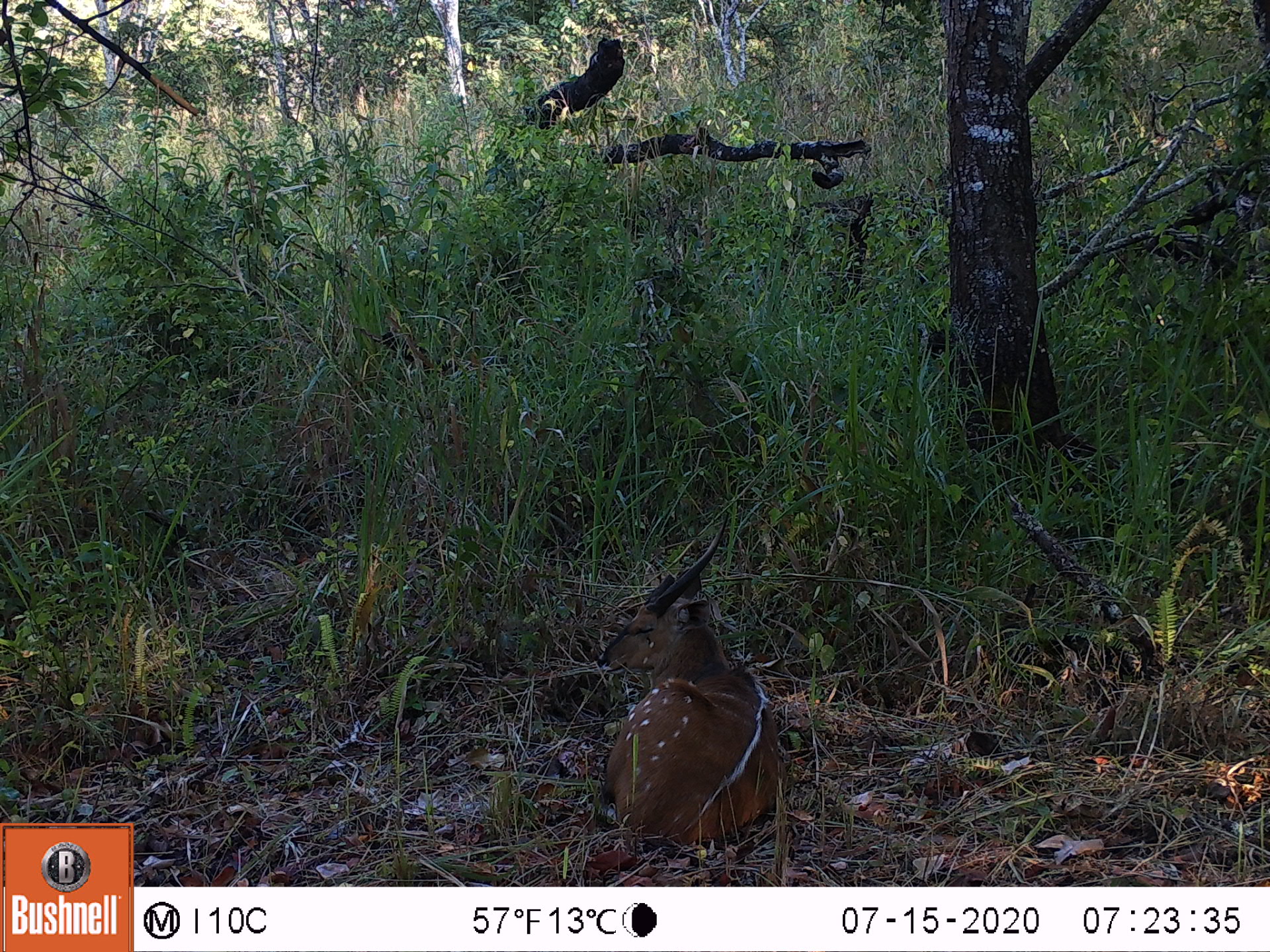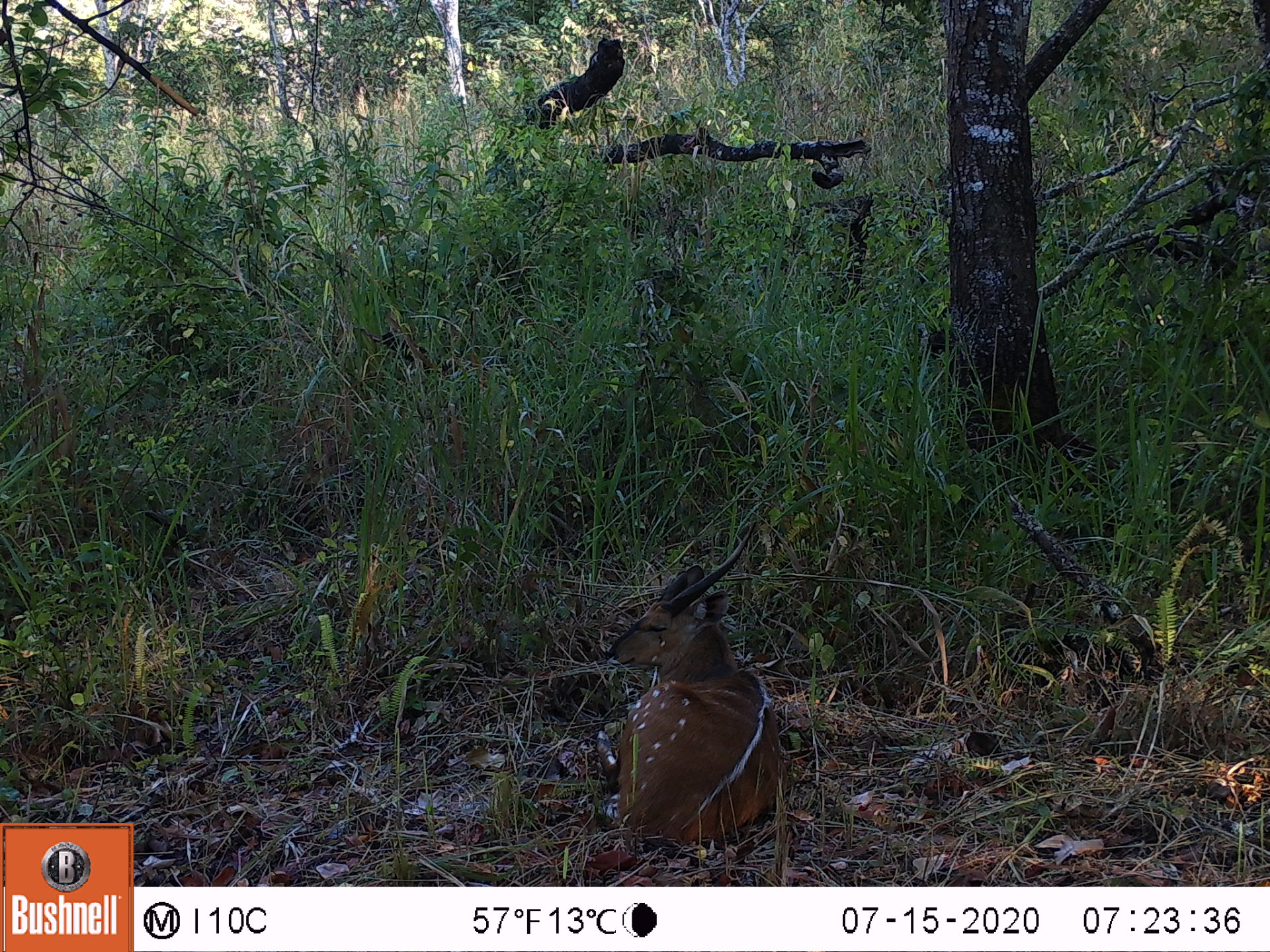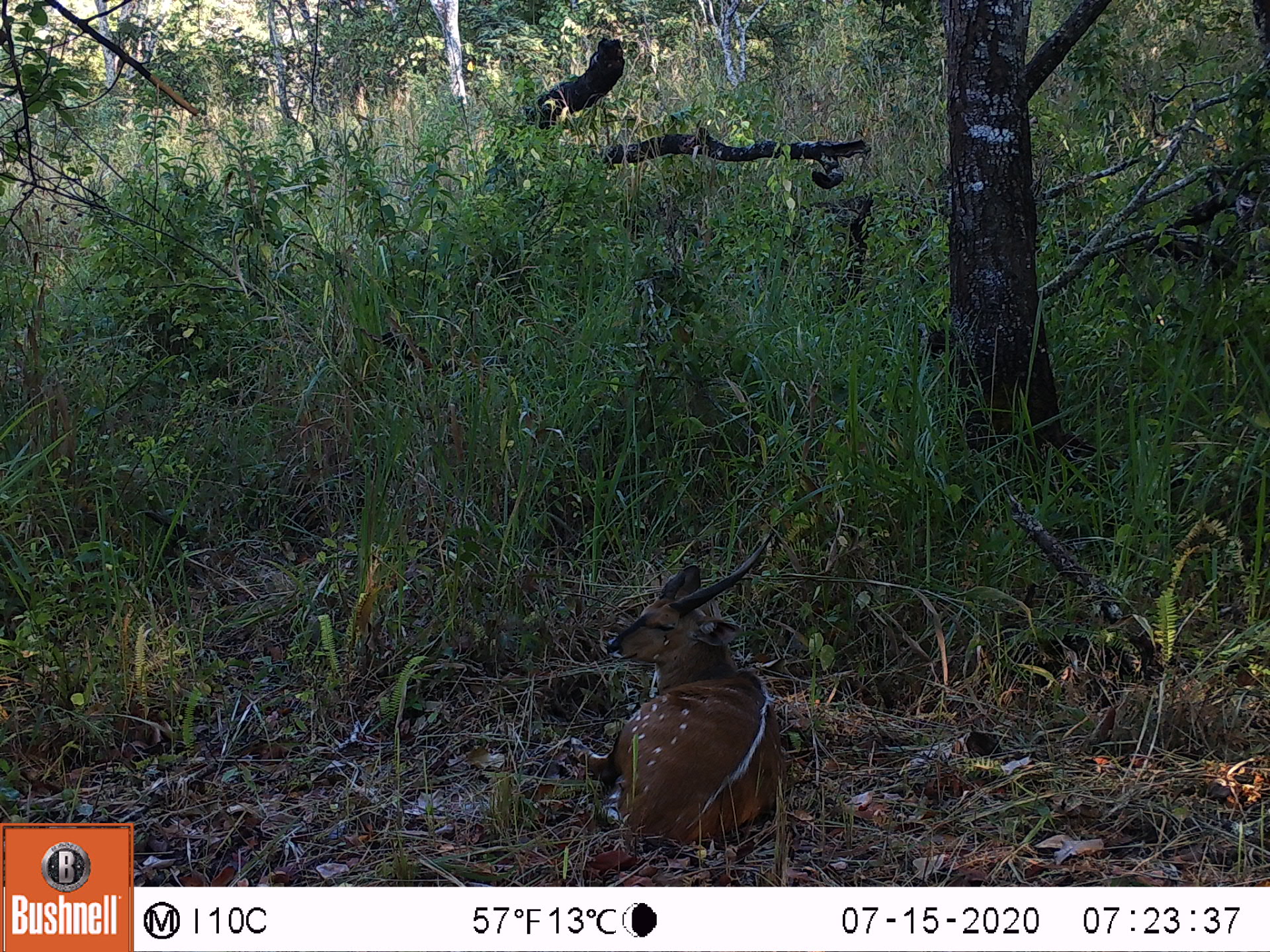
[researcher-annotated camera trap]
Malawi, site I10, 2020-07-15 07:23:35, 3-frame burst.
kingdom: Animalia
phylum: Chordata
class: Mammalia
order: Artiodactyla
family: Bovidae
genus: Tragelaphus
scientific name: Tragelaphus sylvaticus sylvaticus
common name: cape bushbuck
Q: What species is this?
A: Cape bushbuck (Tragelaphus sylvaticus sylvaticus).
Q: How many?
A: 1.